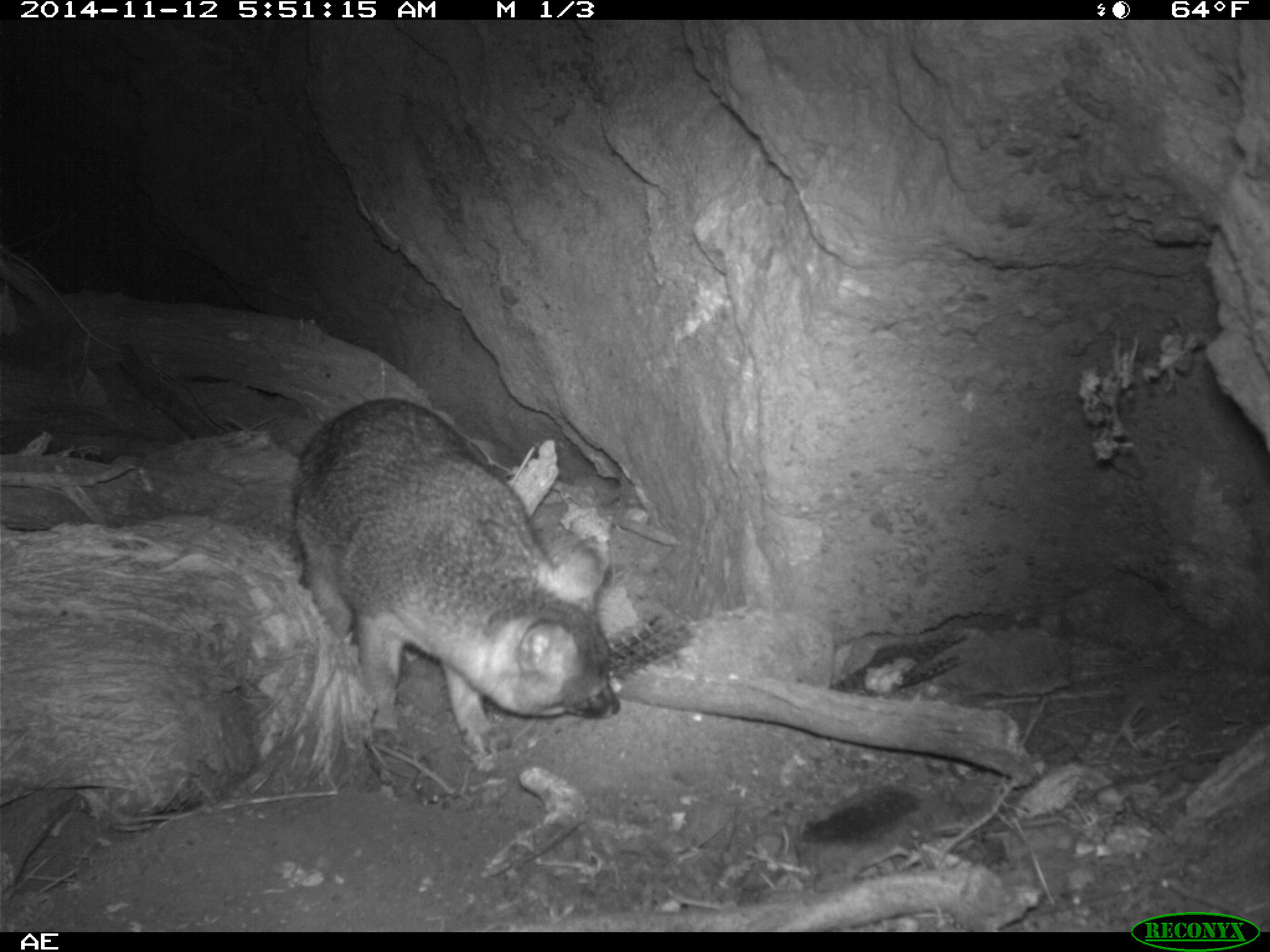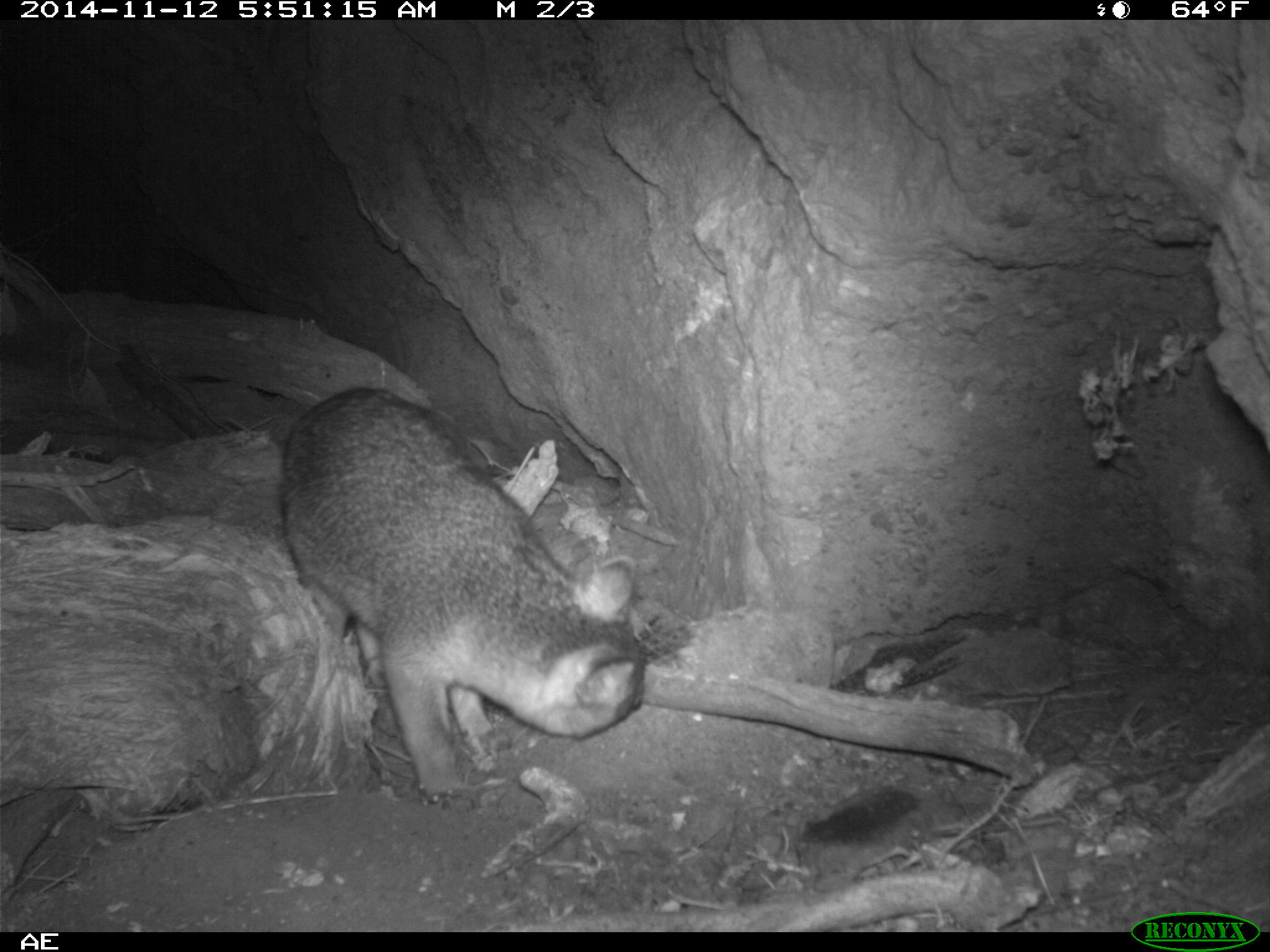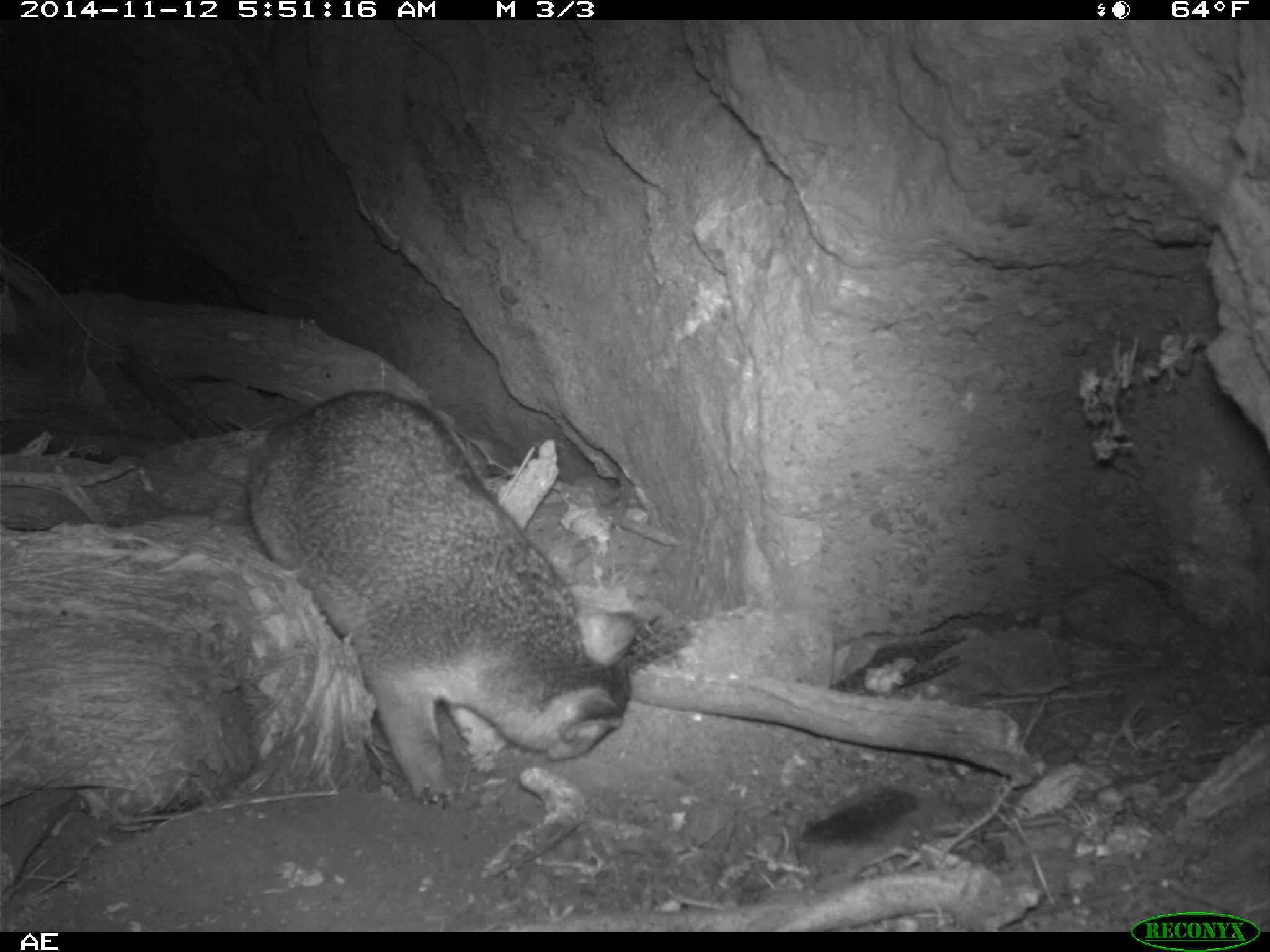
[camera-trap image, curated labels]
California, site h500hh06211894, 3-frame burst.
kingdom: Animalia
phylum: Chordata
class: Mammalia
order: Carnivora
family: Canidae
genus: Urocyon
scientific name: Urocyon littoralis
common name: island fox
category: fox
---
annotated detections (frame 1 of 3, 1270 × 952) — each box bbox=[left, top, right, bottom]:
fox: bbox=[290, 397, 619, 772]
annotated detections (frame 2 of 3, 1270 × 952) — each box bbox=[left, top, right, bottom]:
fox: bbox=[281, 387, 644, 809]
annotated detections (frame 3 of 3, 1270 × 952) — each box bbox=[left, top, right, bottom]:
fox: bbox=[247, 388, 641, 804]